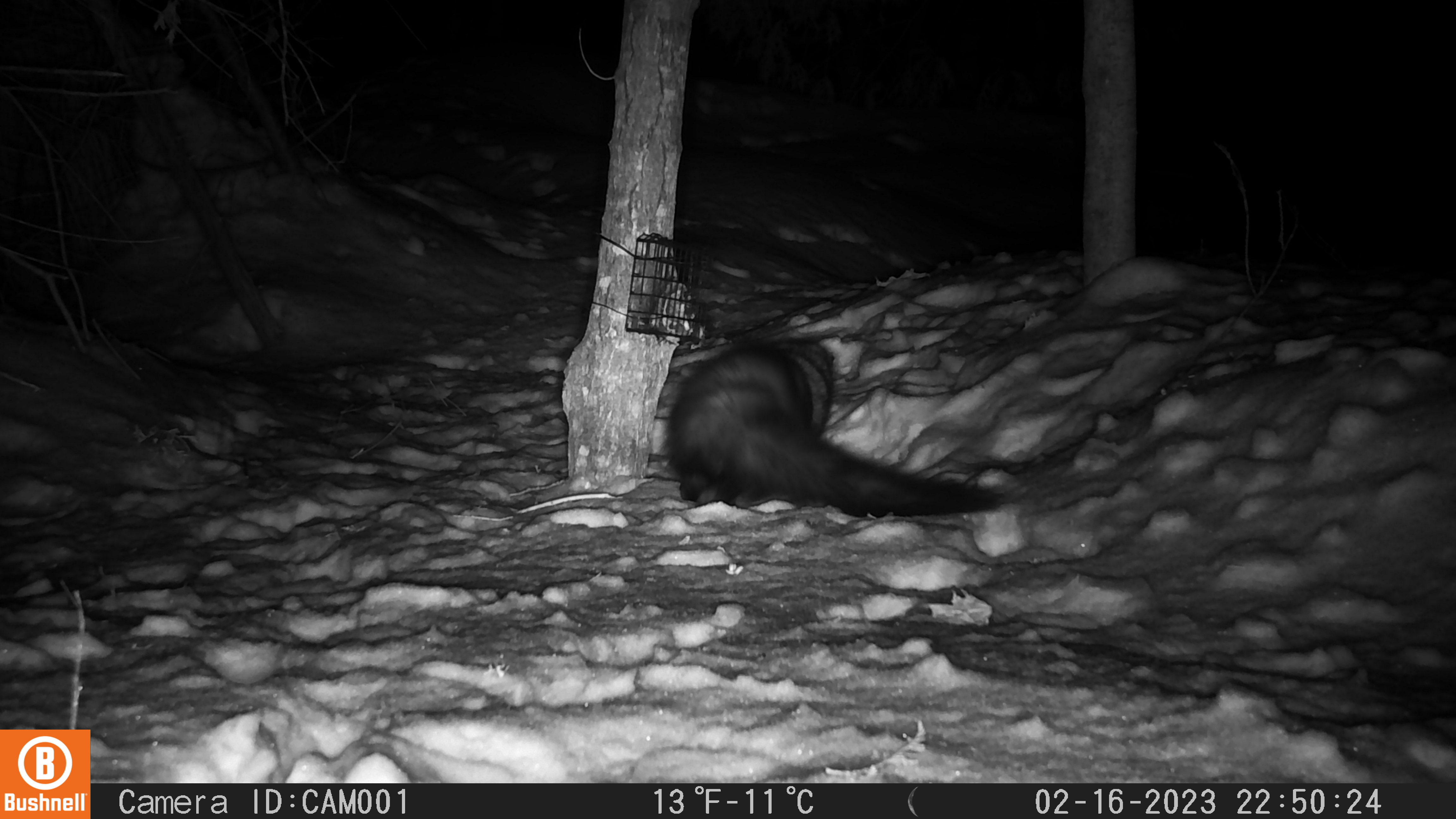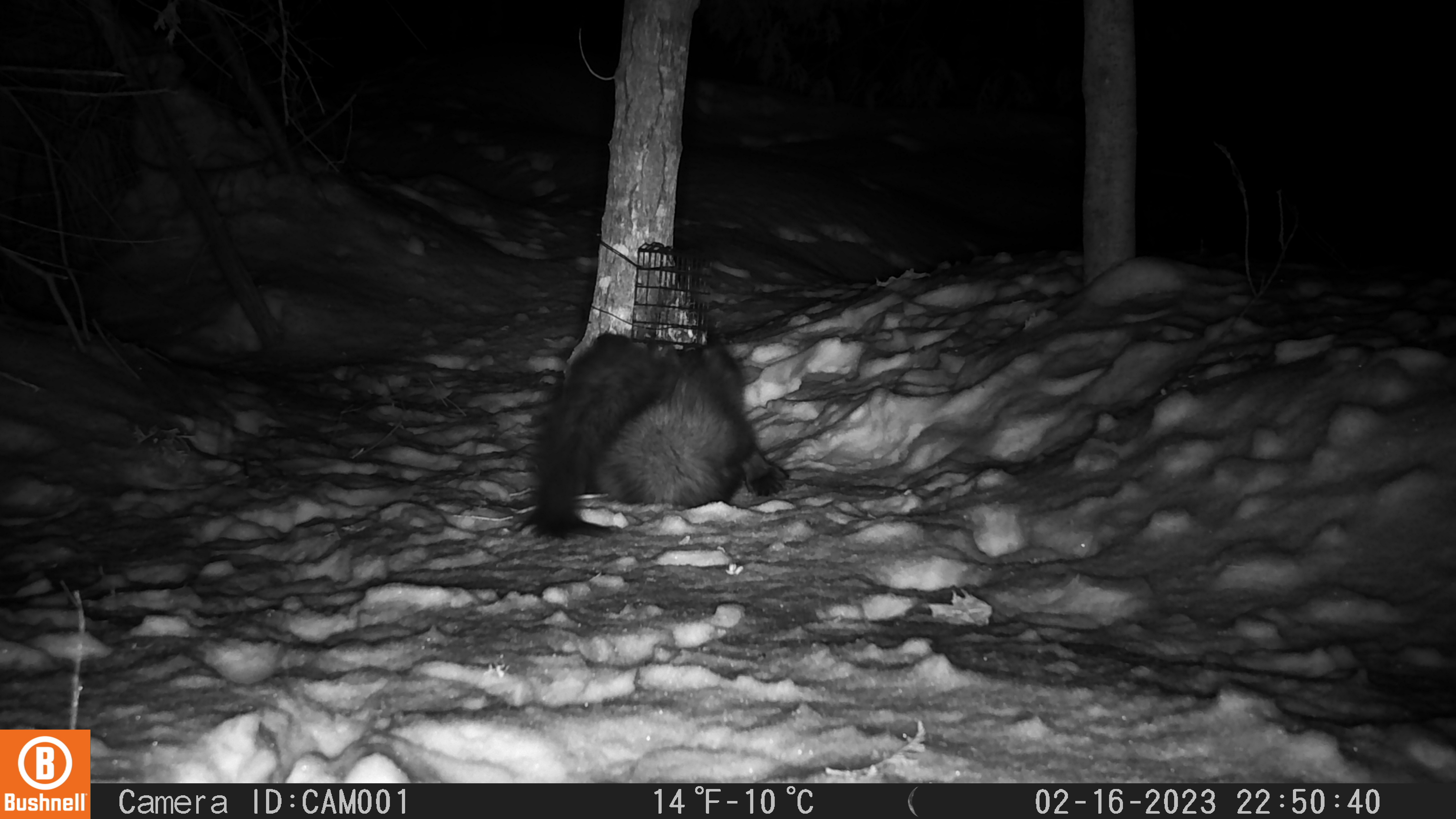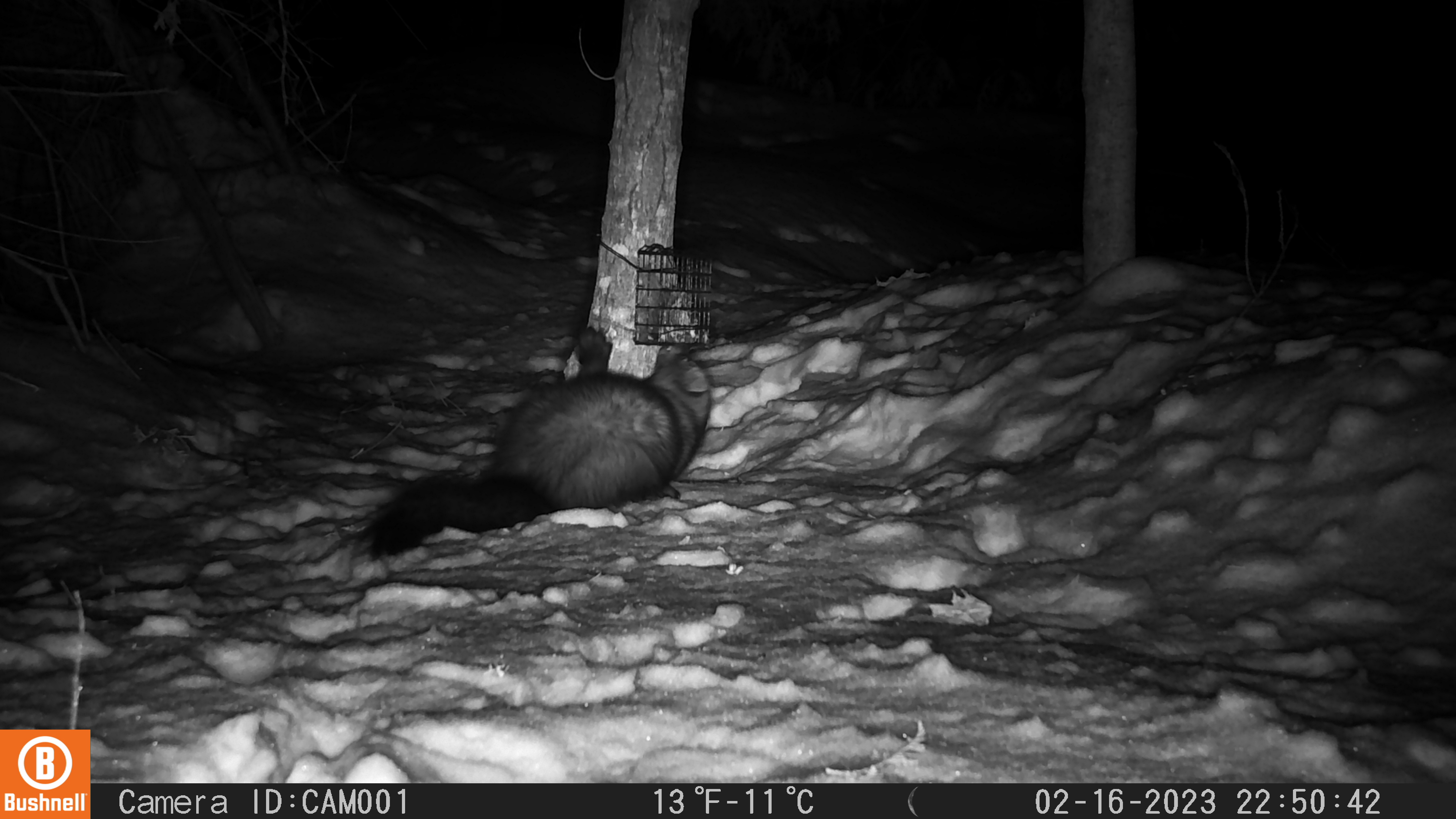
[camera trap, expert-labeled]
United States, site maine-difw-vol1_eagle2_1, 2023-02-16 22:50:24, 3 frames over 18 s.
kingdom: Animalia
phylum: Chordata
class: Mammalia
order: Carnivora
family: Mustelidae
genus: Pekania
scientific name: Pekania pennanti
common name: fisher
Fisher (Pekania pennanti).